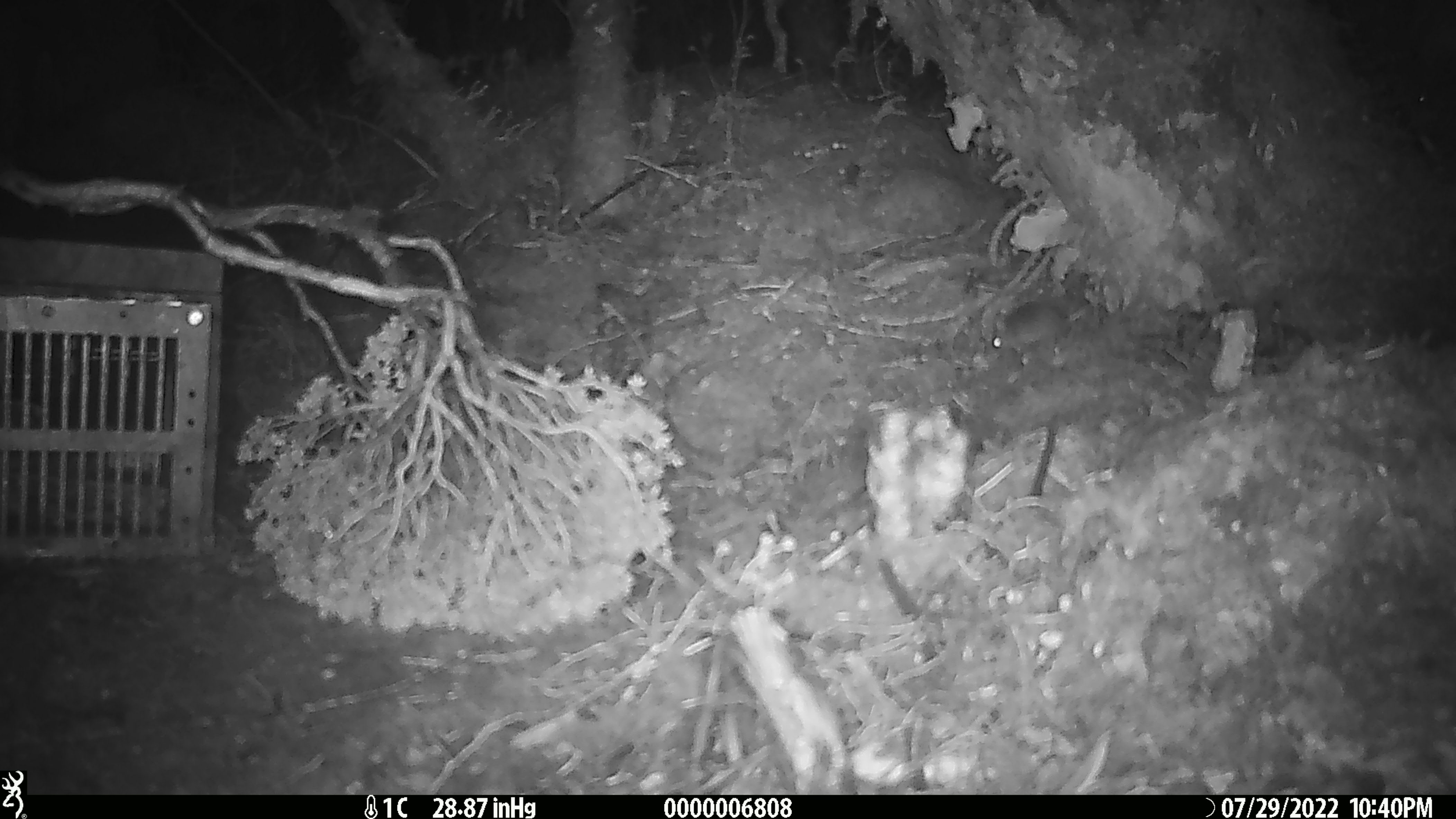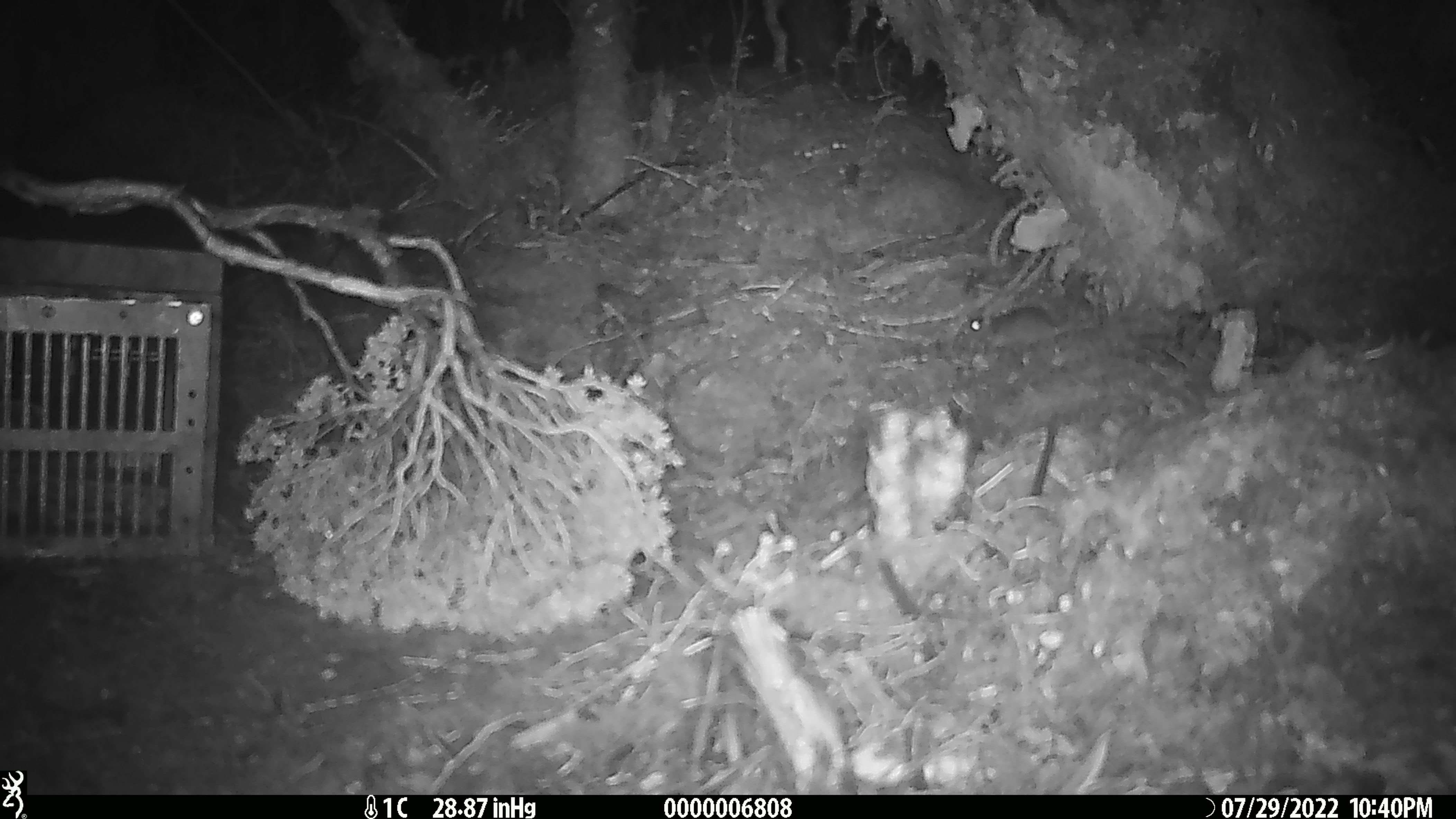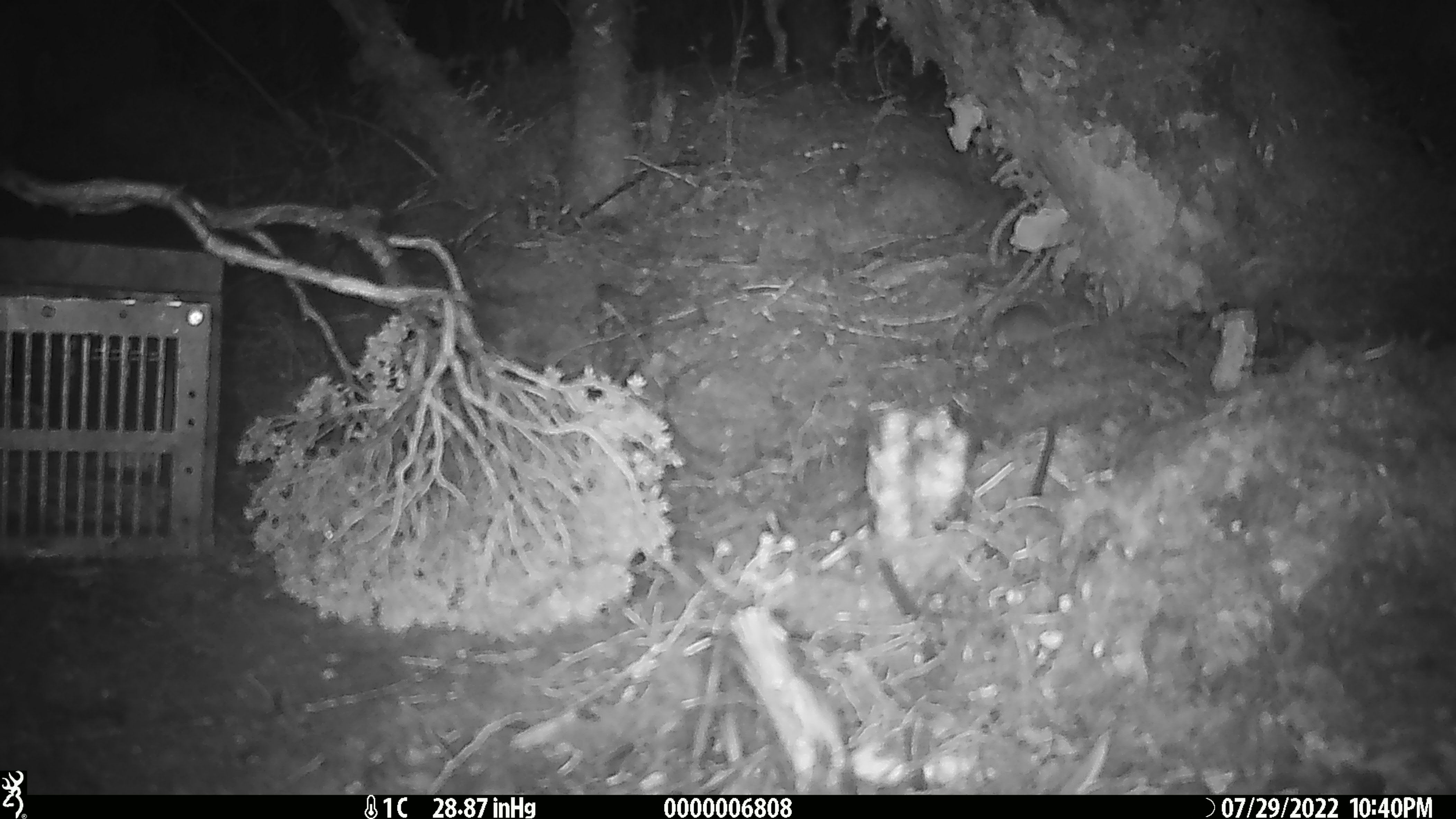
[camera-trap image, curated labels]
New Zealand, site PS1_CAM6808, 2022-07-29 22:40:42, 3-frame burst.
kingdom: Animalia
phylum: Chordata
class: Mammalia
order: Rodentia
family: Muridae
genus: Mus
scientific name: Mus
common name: mouse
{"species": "mouse (Mus)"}